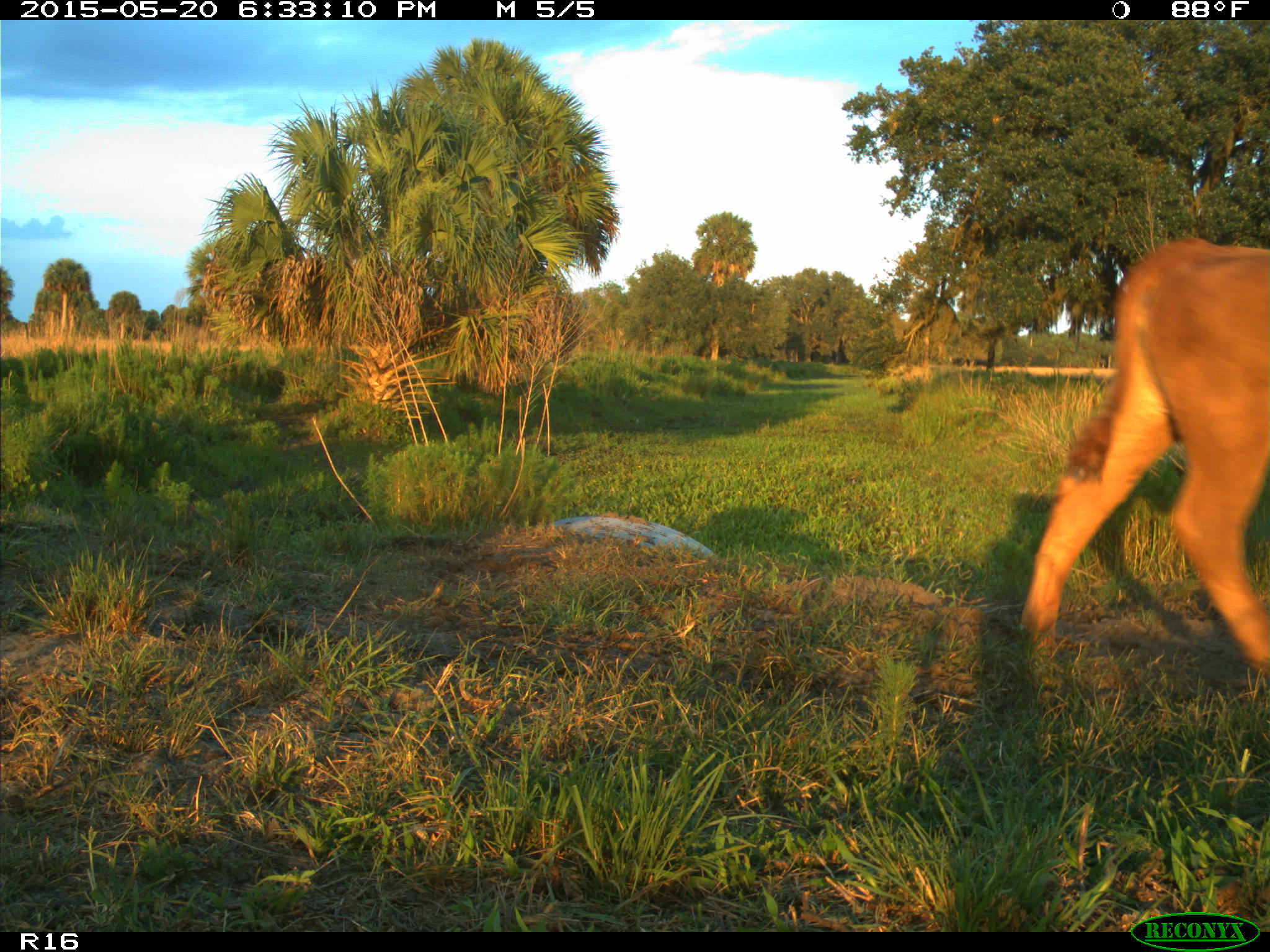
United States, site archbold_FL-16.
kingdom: Animalia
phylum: Chordata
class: Mammalia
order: Artiodactyla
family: Bovidae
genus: Bos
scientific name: Bos taurus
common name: domestic cow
Bos taurus (domestic cow).